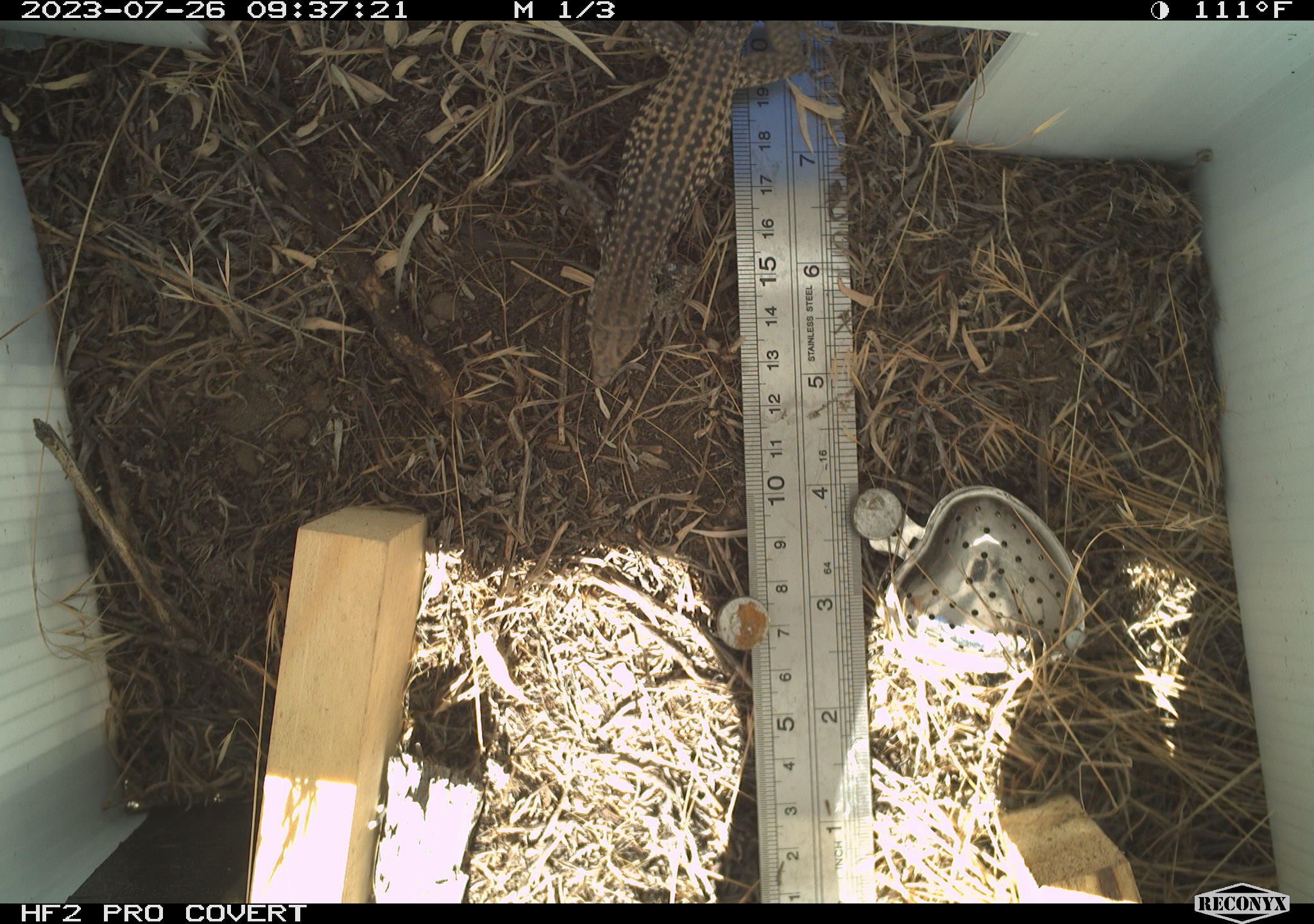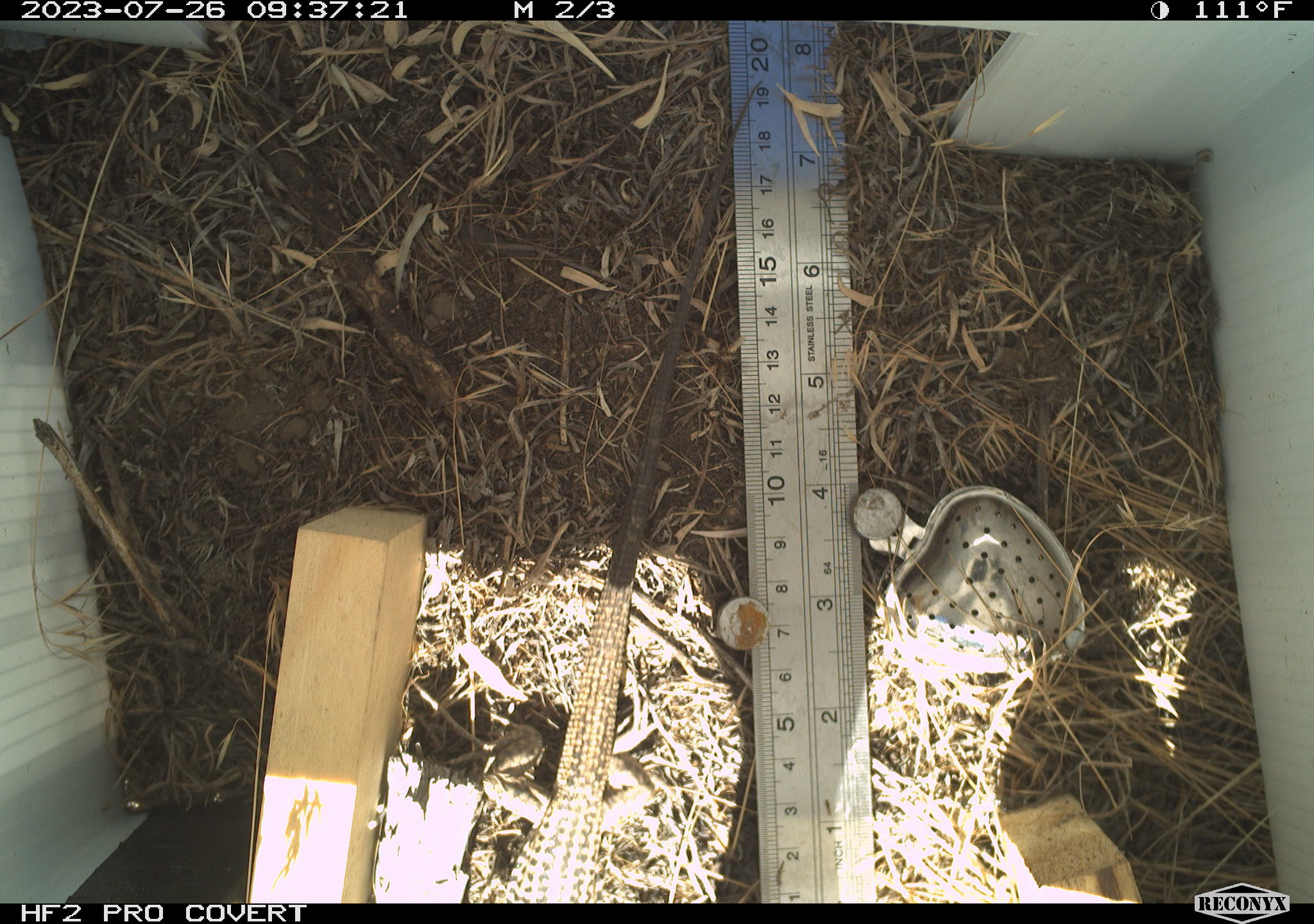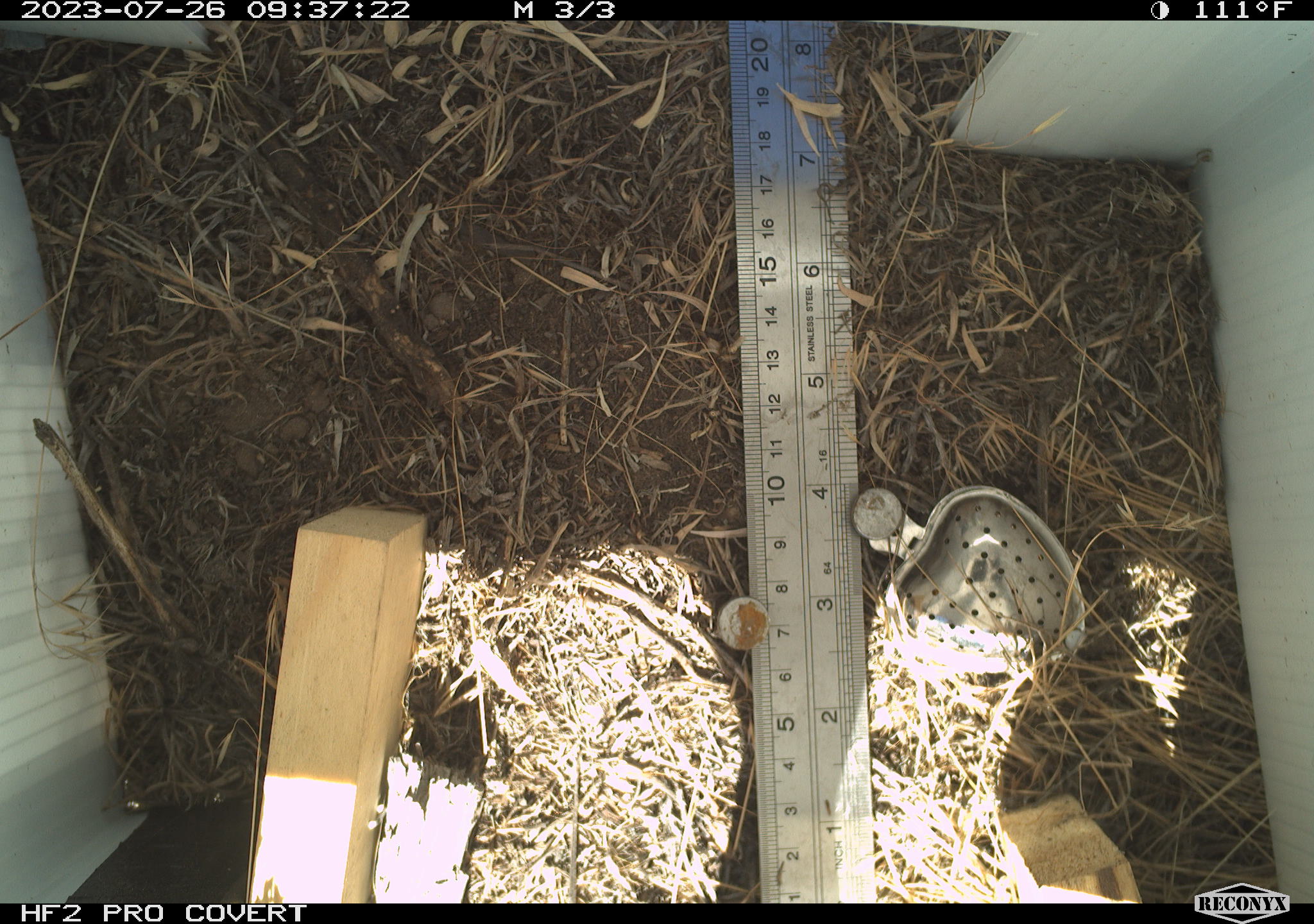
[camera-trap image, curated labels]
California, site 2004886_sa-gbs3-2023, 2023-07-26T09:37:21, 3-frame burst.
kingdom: Animalia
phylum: Chordata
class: Reptilia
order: Squamata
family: Teiidae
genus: Aspidoscelis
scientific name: Aspidoscelis tigris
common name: western whiptail